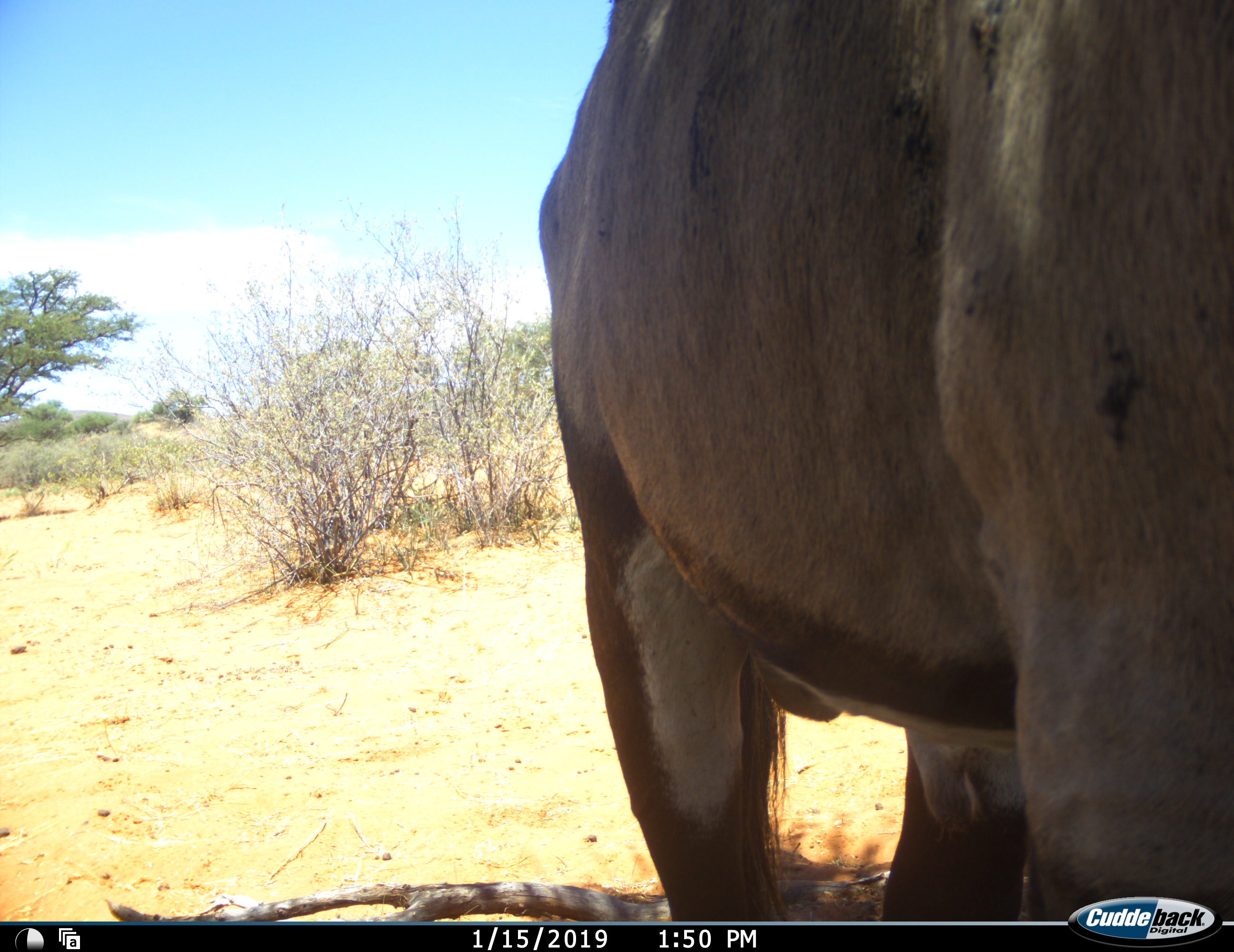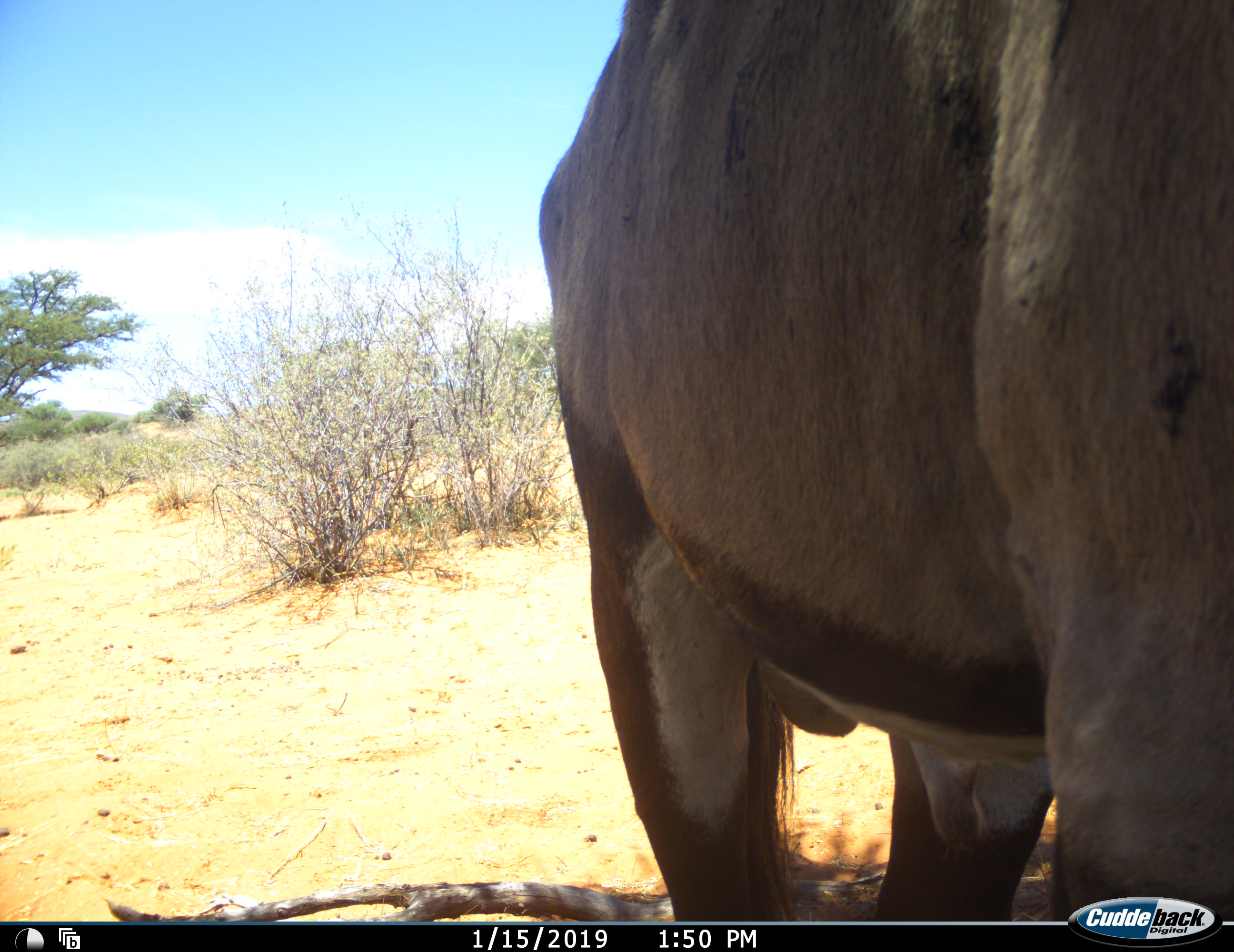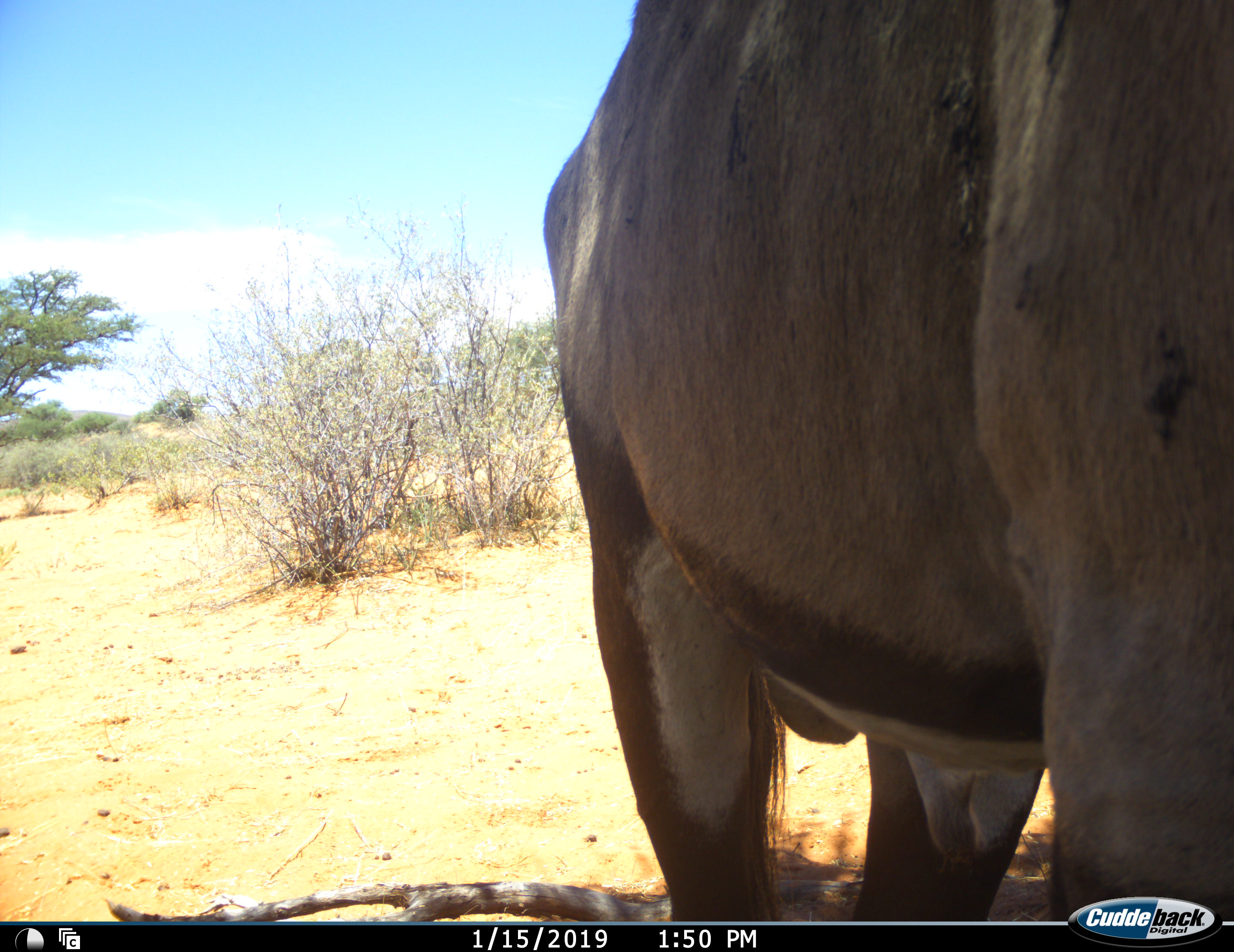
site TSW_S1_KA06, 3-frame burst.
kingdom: Animalia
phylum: Chordata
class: Mammalia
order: Artiodactyla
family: Bovidae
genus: Oryx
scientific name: Oryx gazella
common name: gemsbok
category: oryx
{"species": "oryx (gemsbok) (Oryx gazella)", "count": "1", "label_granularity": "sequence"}